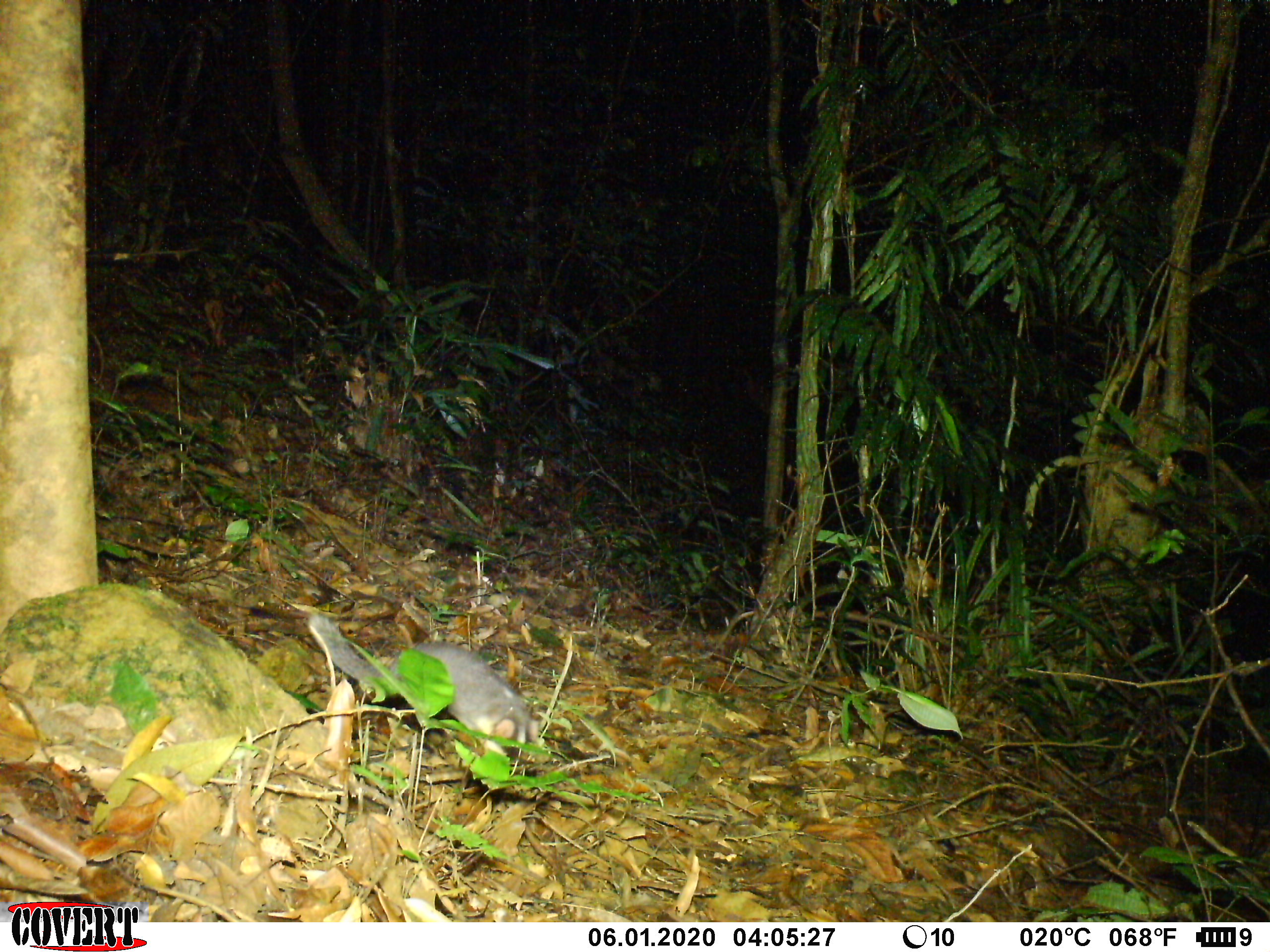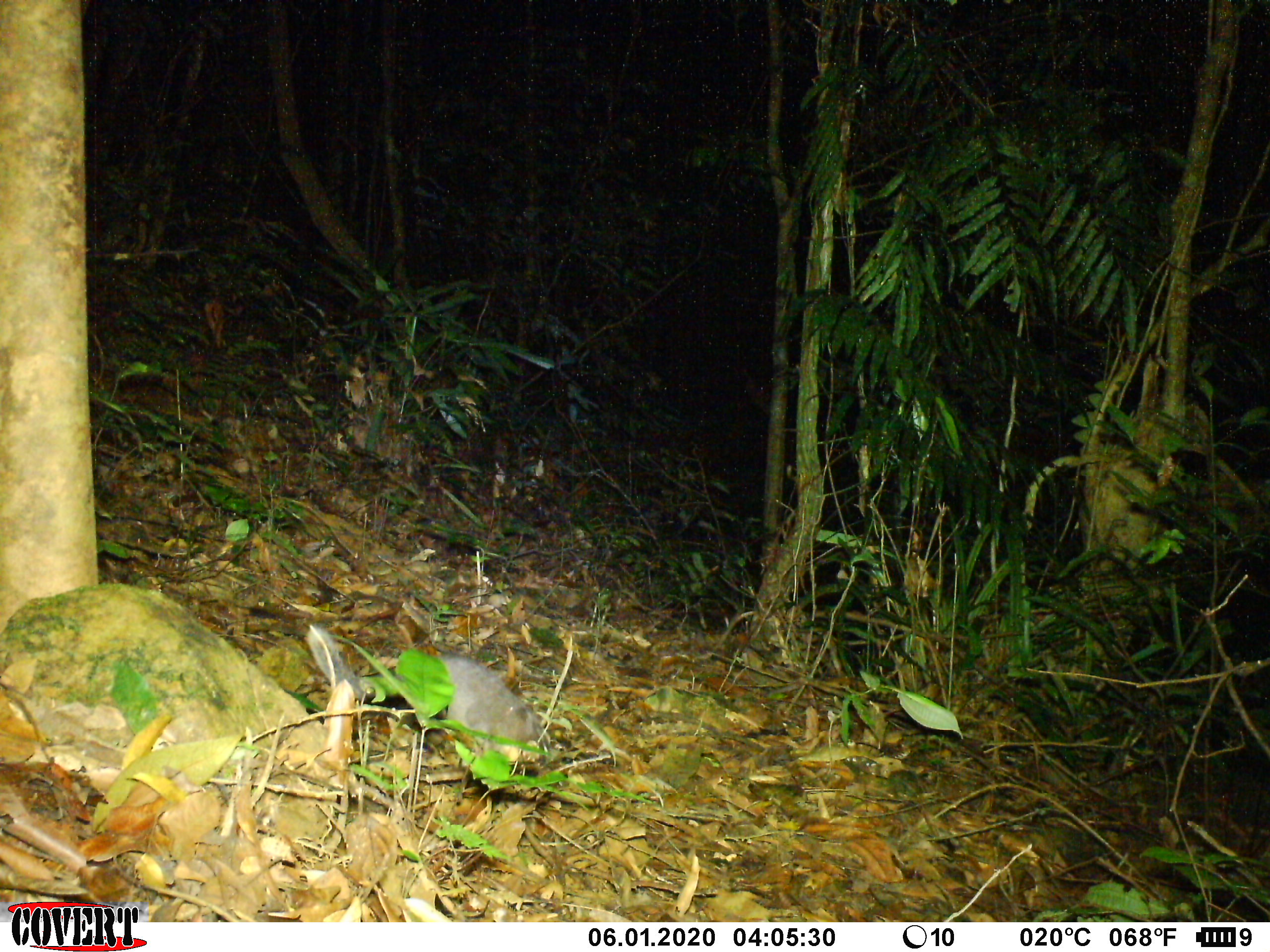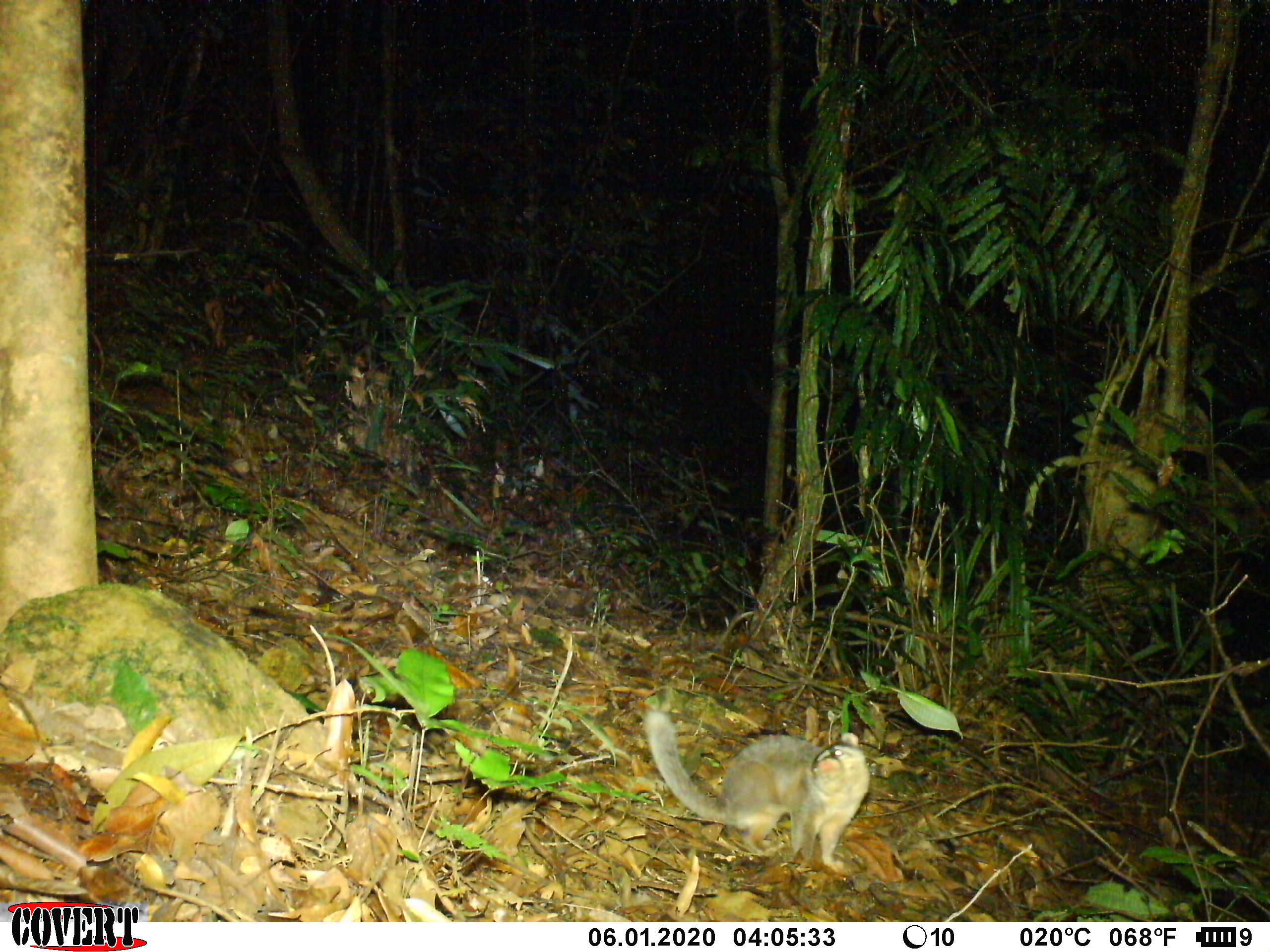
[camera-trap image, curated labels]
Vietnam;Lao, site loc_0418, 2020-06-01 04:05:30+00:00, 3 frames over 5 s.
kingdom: Animalia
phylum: Chordata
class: Mammalia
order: Carnivora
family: Mustelidae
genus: Melogale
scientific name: Melogale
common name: ferret badger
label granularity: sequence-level